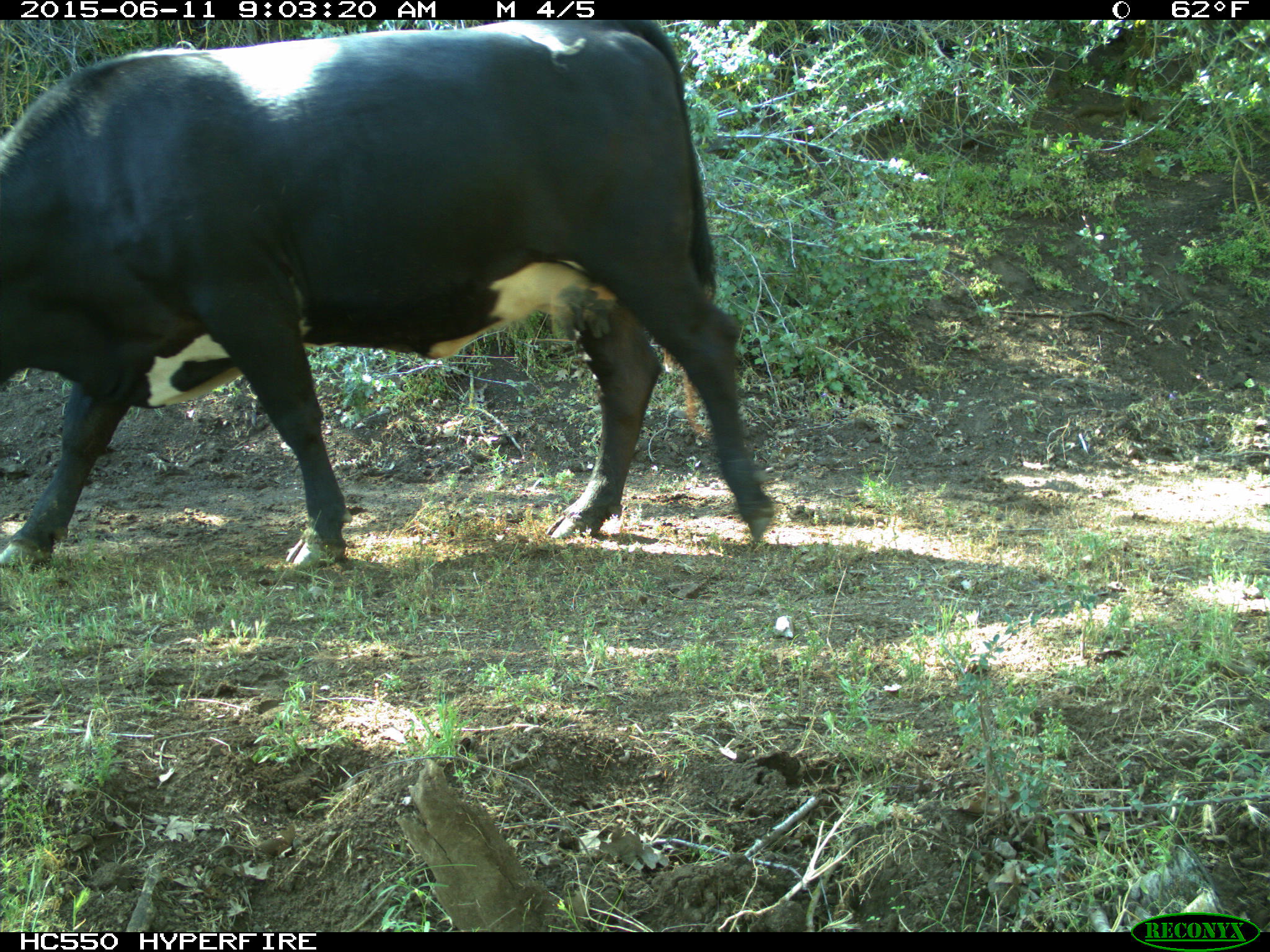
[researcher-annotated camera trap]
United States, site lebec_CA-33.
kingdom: Animalia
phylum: Chordata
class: Mammalia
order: Artiodactyla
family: Bovidae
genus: Bos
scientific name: Bos taurus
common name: domestic cow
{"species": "Bos taurus (domestic cow)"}